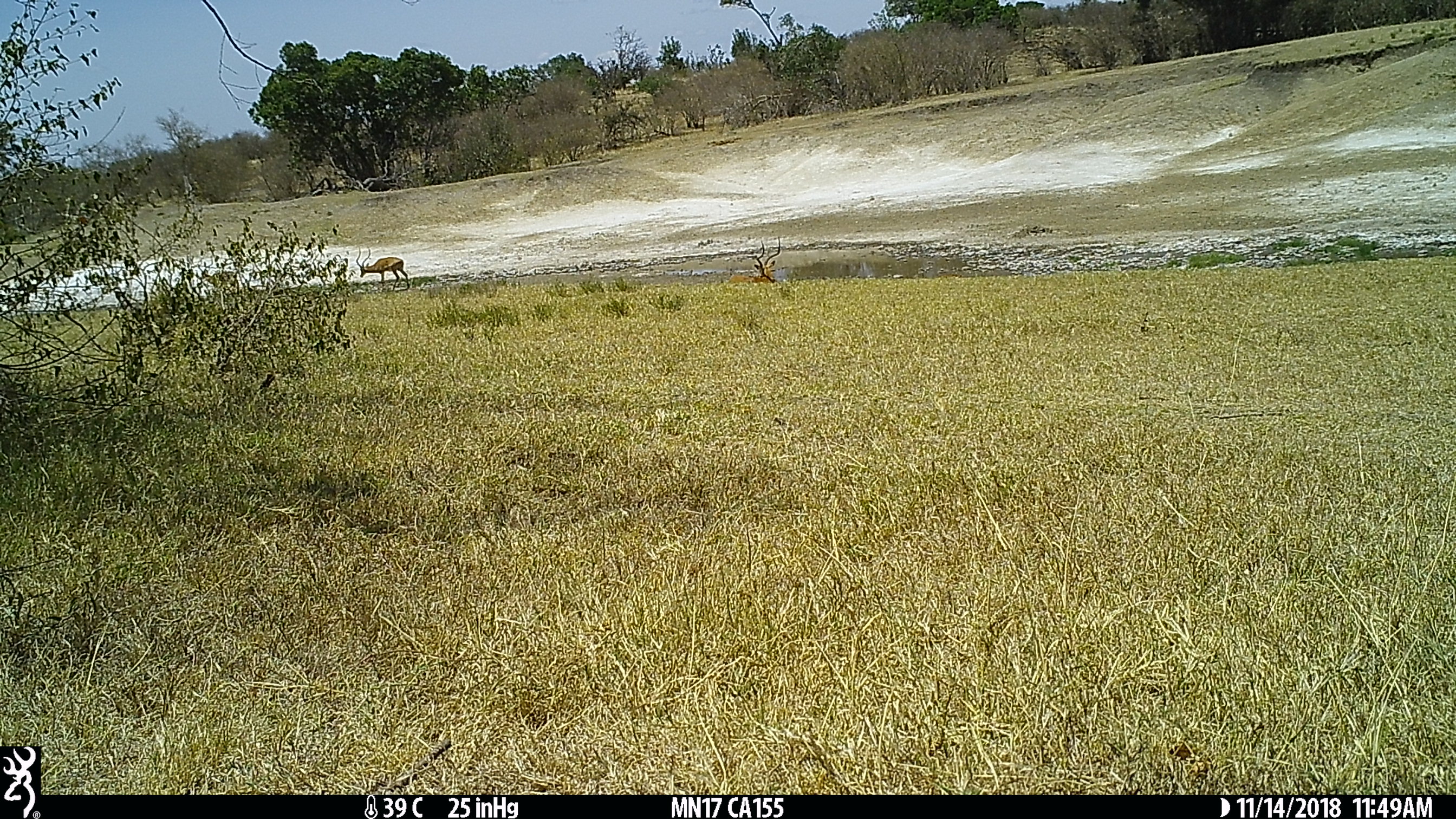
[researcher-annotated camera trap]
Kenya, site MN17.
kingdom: Animalia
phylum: Chordata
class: Mammalia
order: Artiodactyla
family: Bovidae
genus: Aepyceros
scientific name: Aepyceros melampus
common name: impala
Impala (Aepyceros melampus).